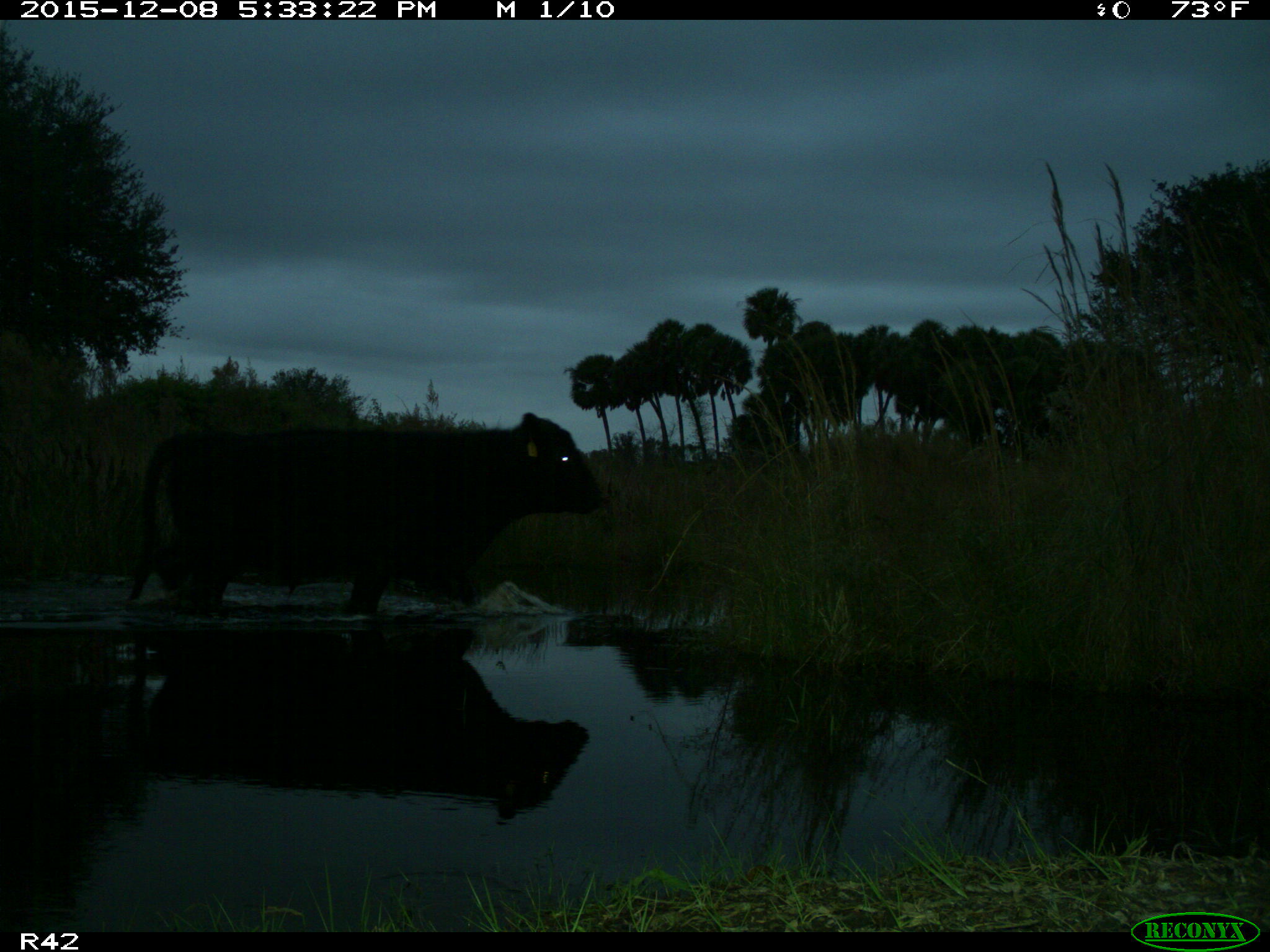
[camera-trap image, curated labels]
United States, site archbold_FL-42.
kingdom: Animalia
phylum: Chordata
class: Mammalia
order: Artiodactyla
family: Bovidae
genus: Bos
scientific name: Bos taurus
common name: domestic cow